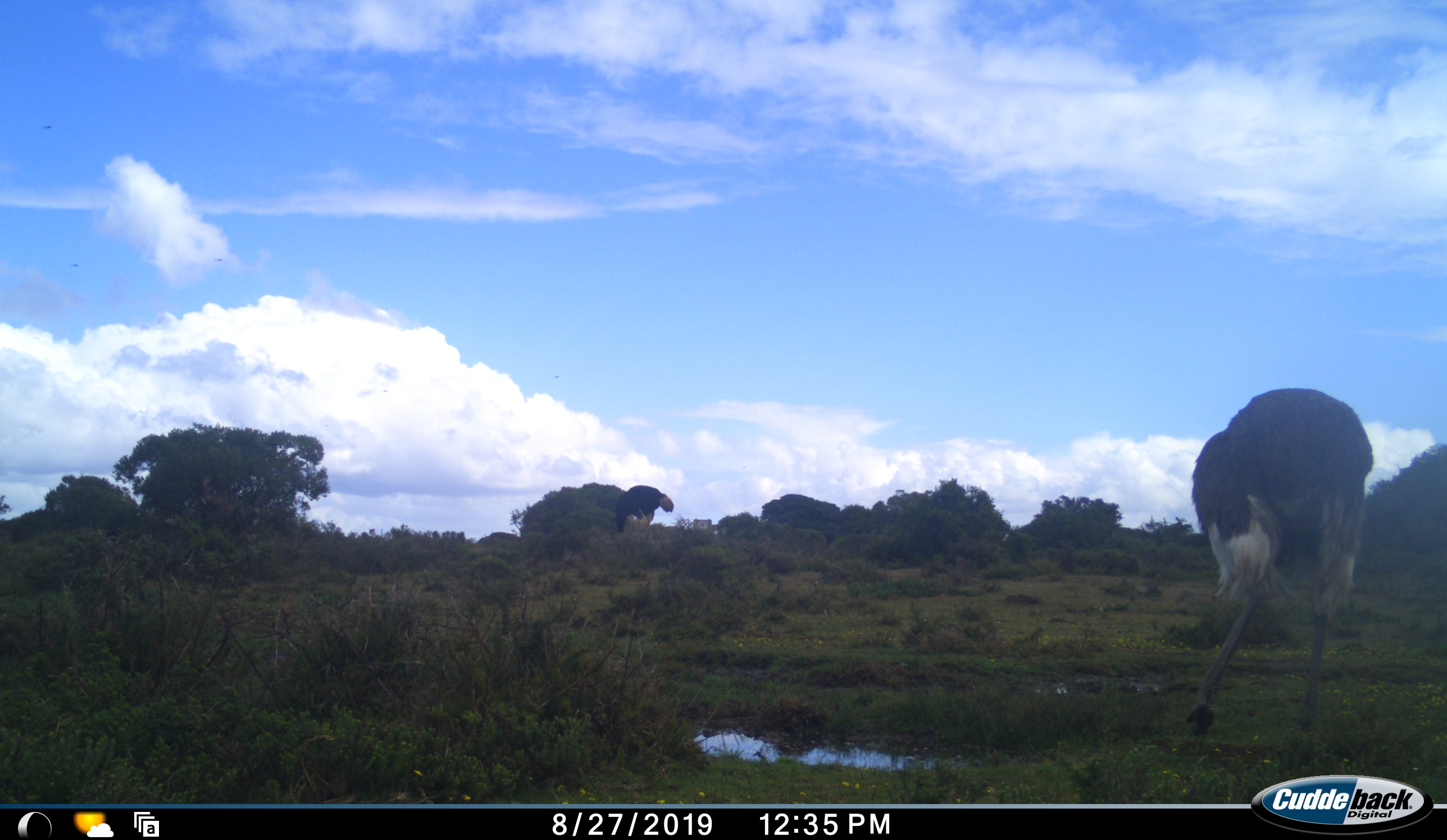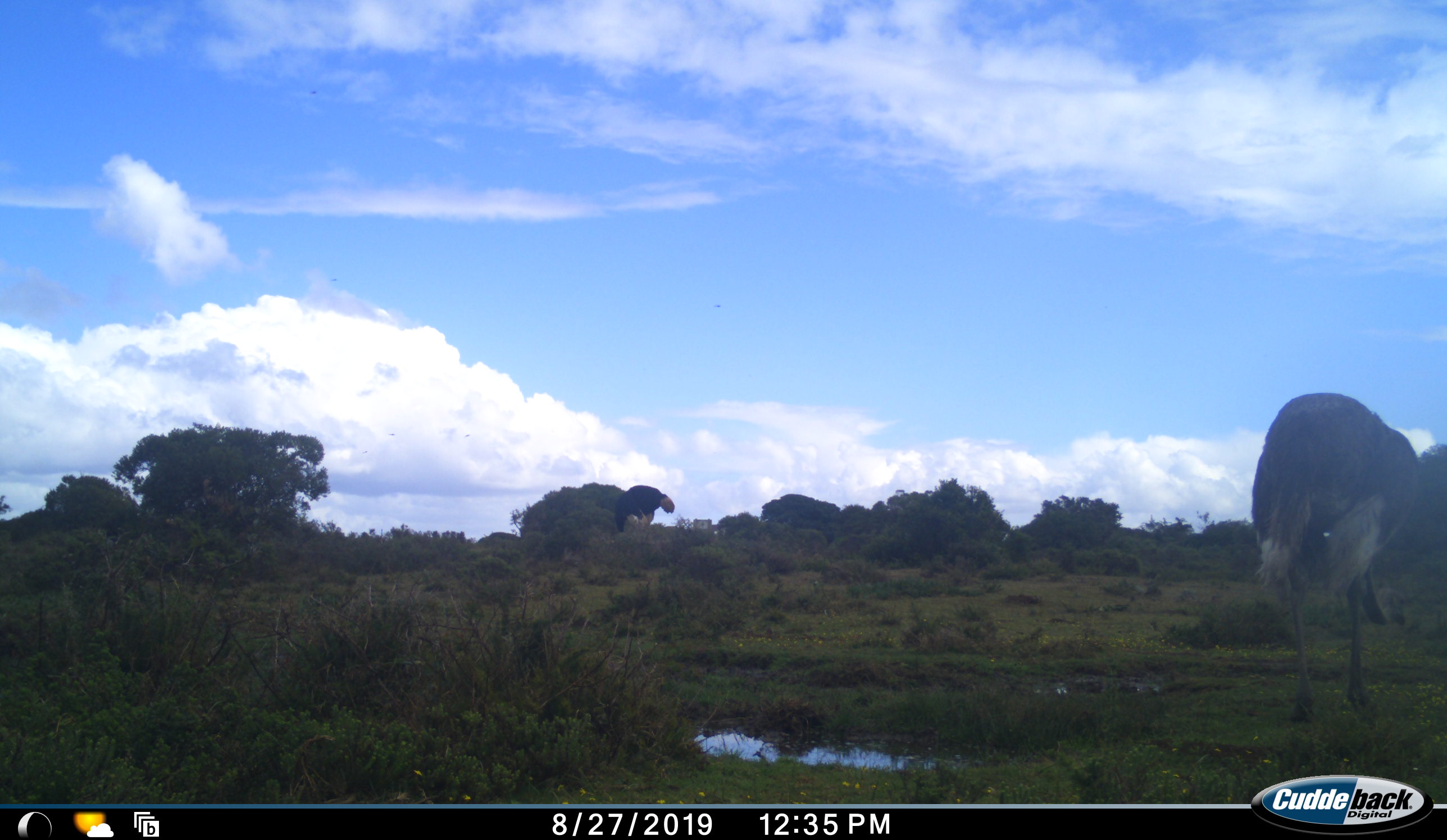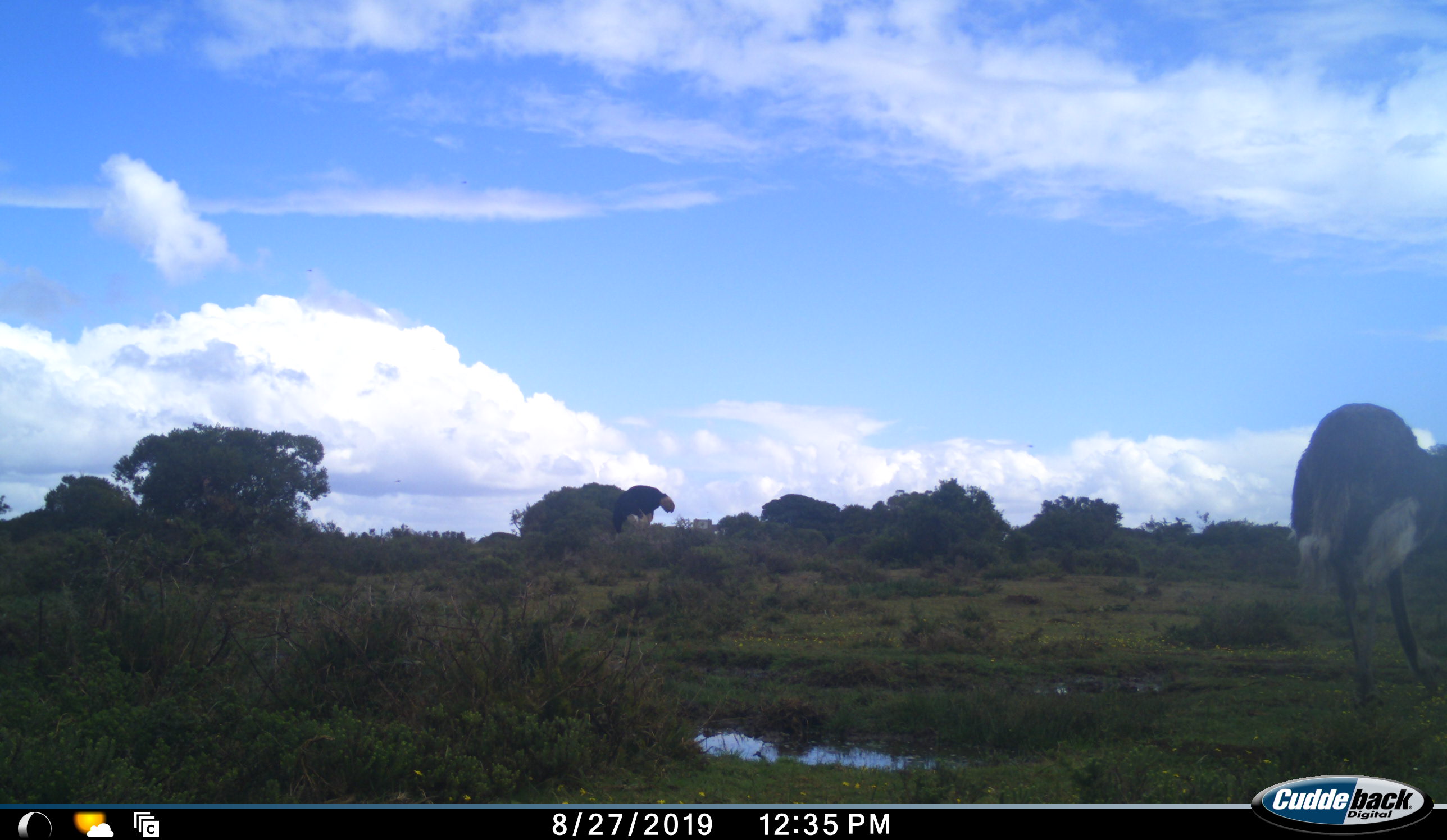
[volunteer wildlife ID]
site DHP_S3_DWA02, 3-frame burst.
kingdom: Animalia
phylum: Chordata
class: Aves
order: Struthioniformes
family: Struthionidae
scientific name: Struthionidae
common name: ostrich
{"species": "ostrich (Struthionidae)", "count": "2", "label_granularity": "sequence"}